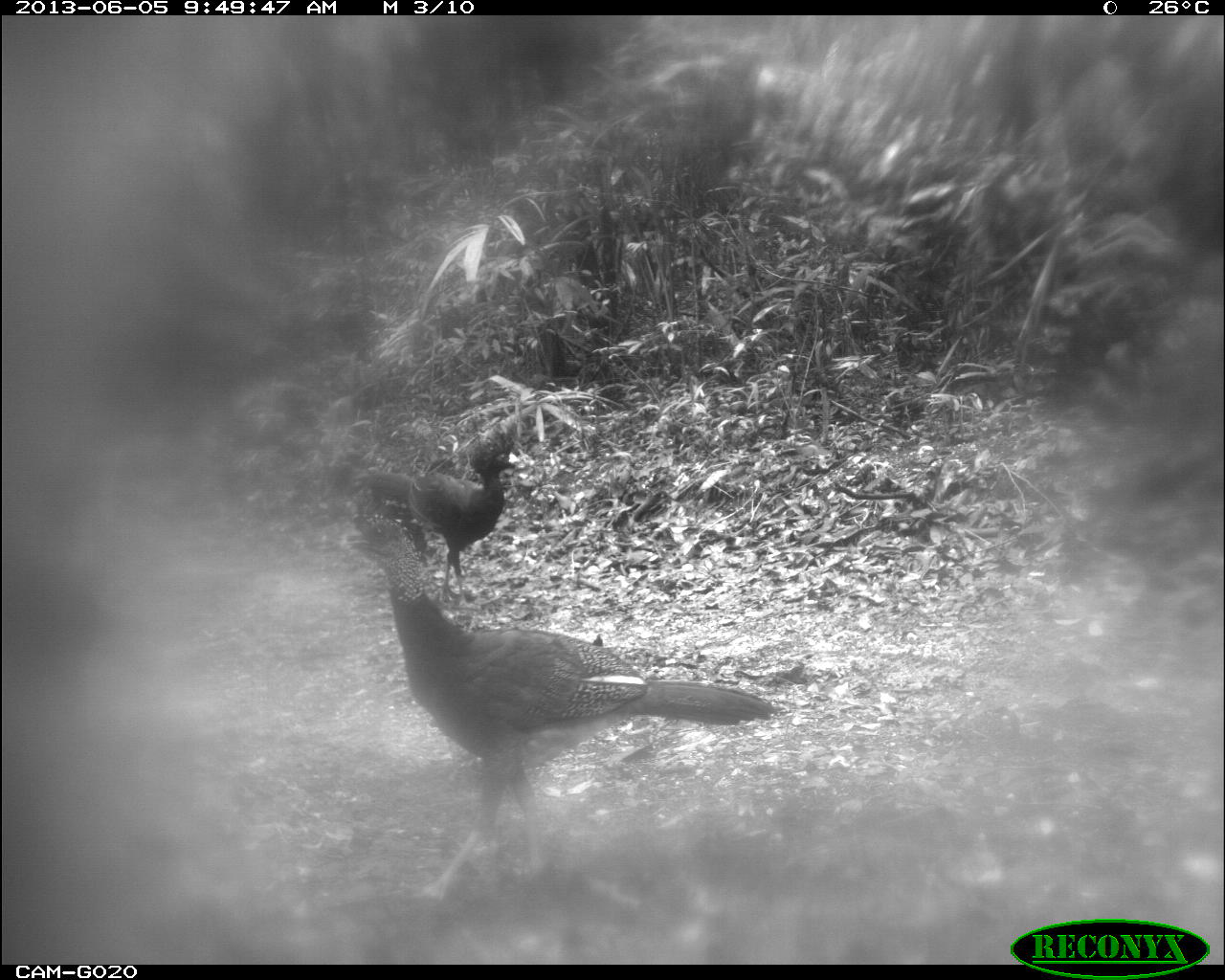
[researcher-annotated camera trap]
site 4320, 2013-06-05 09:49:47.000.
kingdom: Animalia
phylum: Chordata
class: Aves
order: Galliformes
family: Cracidae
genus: Crax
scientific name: Crax rubra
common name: great curassow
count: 2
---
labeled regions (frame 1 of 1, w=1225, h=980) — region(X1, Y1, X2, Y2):
crax rubra: region(343, 510, 777, 900); region(363, 423, 520, 605)